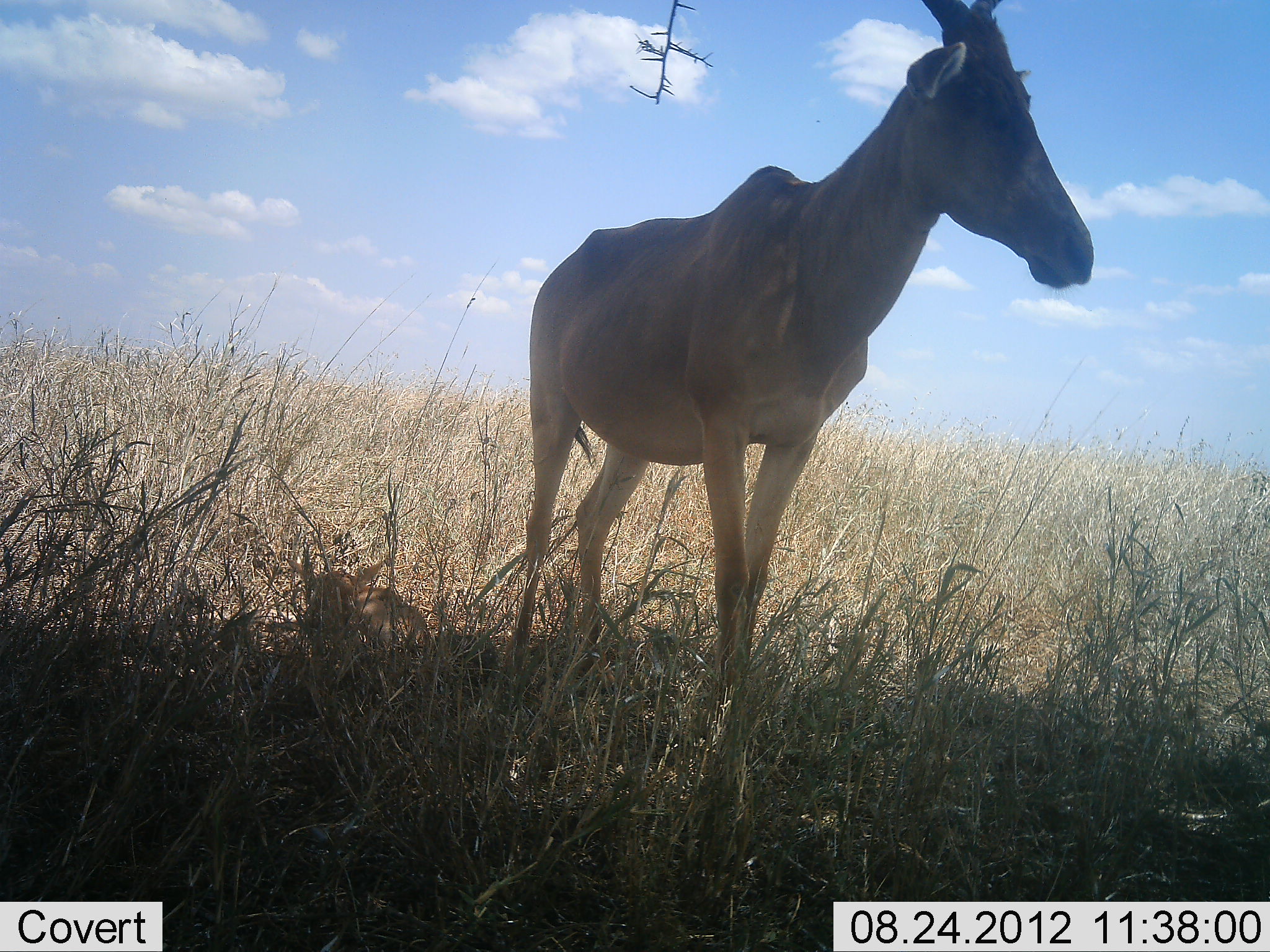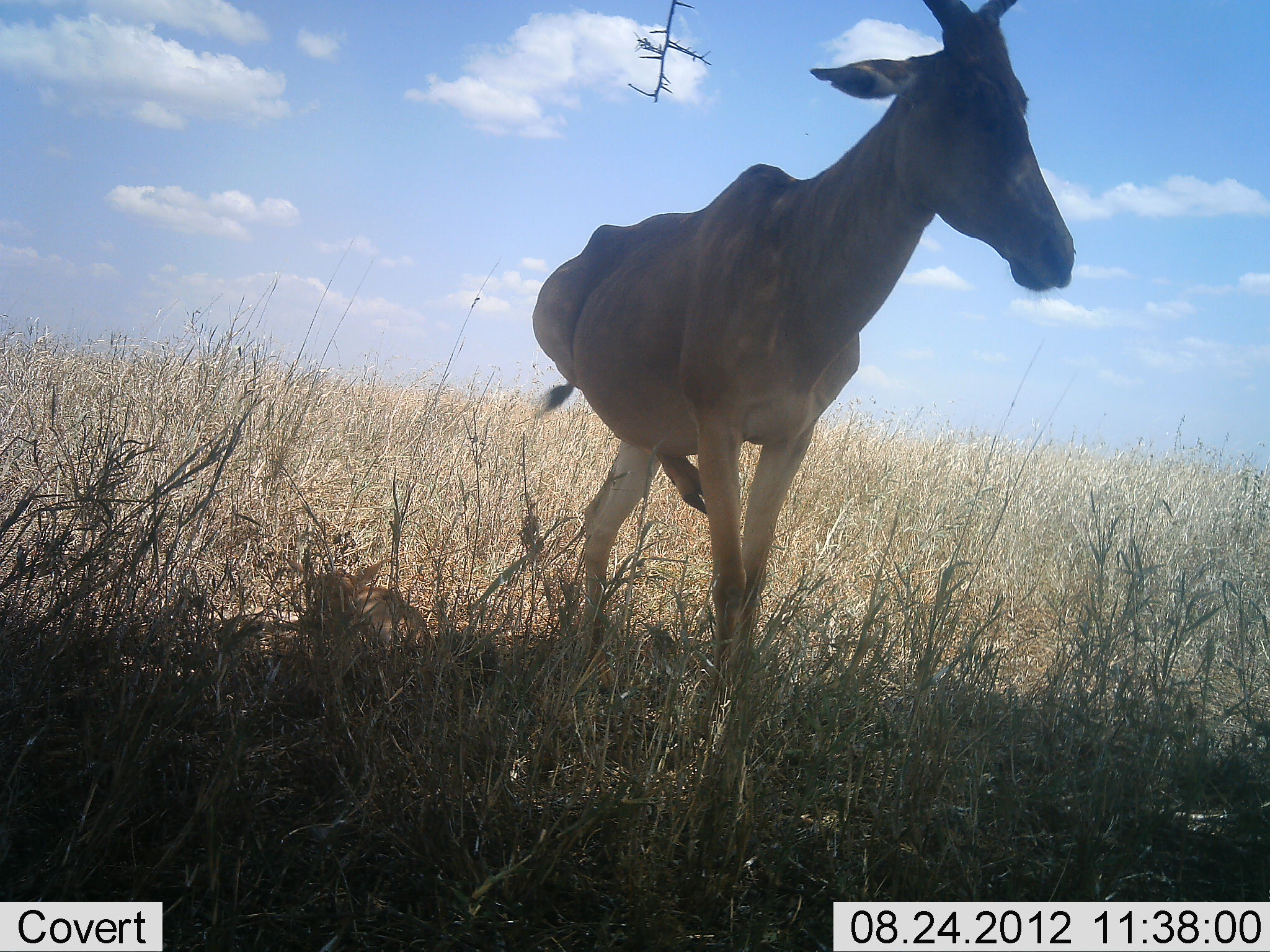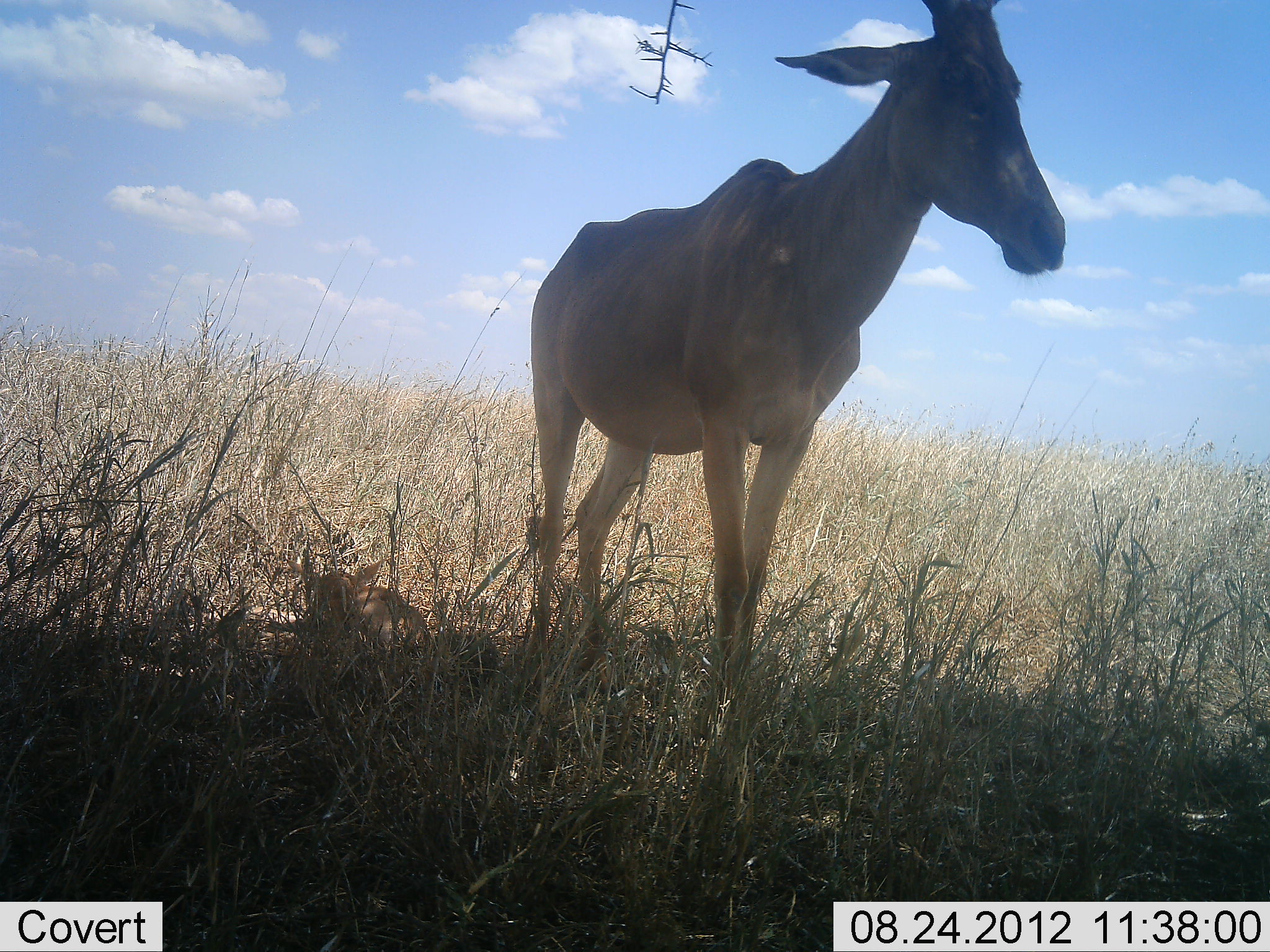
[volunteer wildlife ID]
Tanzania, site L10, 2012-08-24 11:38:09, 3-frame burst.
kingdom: Animalia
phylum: Chordata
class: Mammalia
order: Artiodactyla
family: Bovidae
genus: Alcelaphus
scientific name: Alcelaphus buselaphus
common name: hartebeest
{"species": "hartebeest (Alcelaphus buselaphus)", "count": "1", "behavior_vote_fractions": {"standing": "100%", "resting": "10%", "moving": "0%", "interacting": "0%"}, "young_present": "20%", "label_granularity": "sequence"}